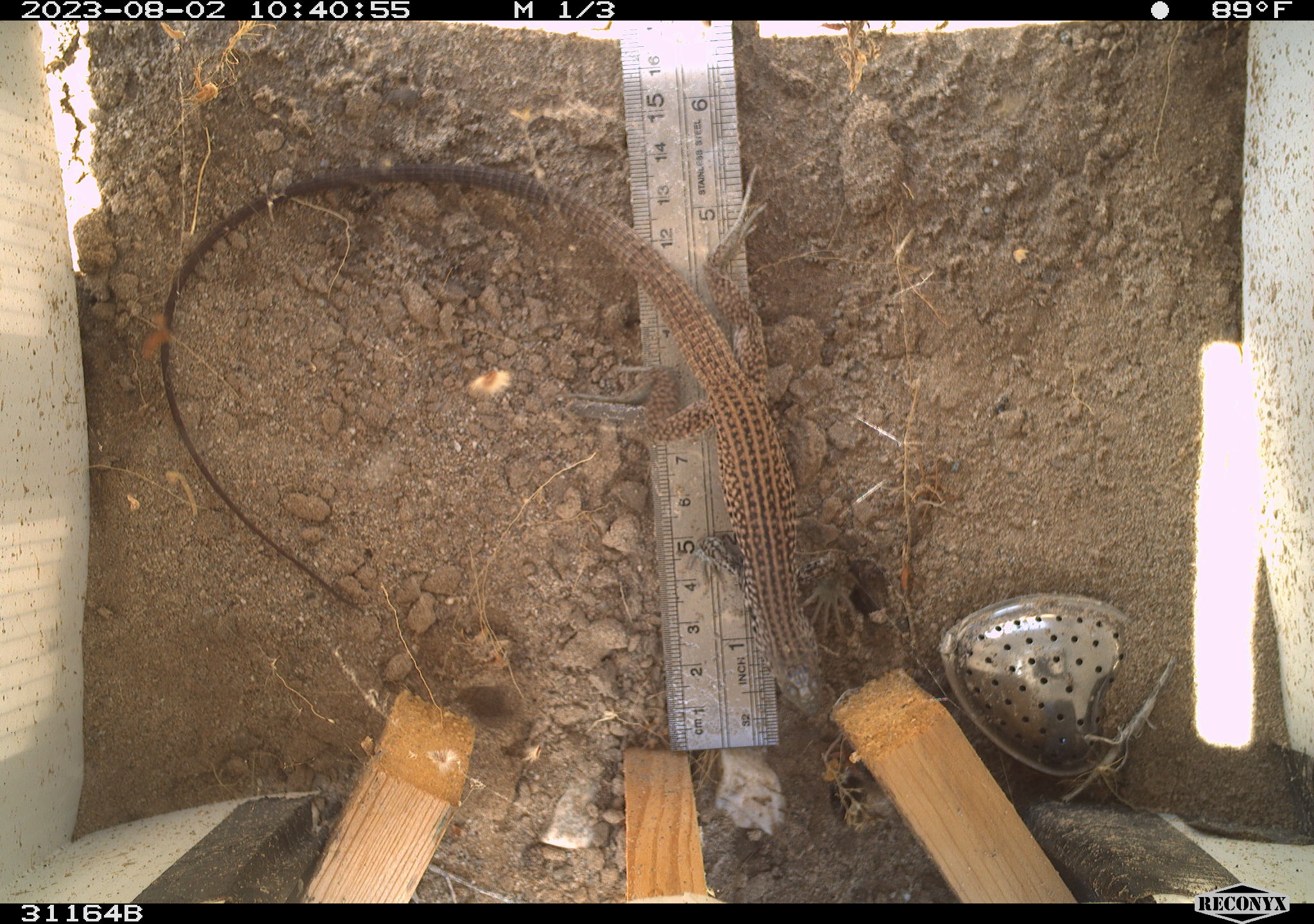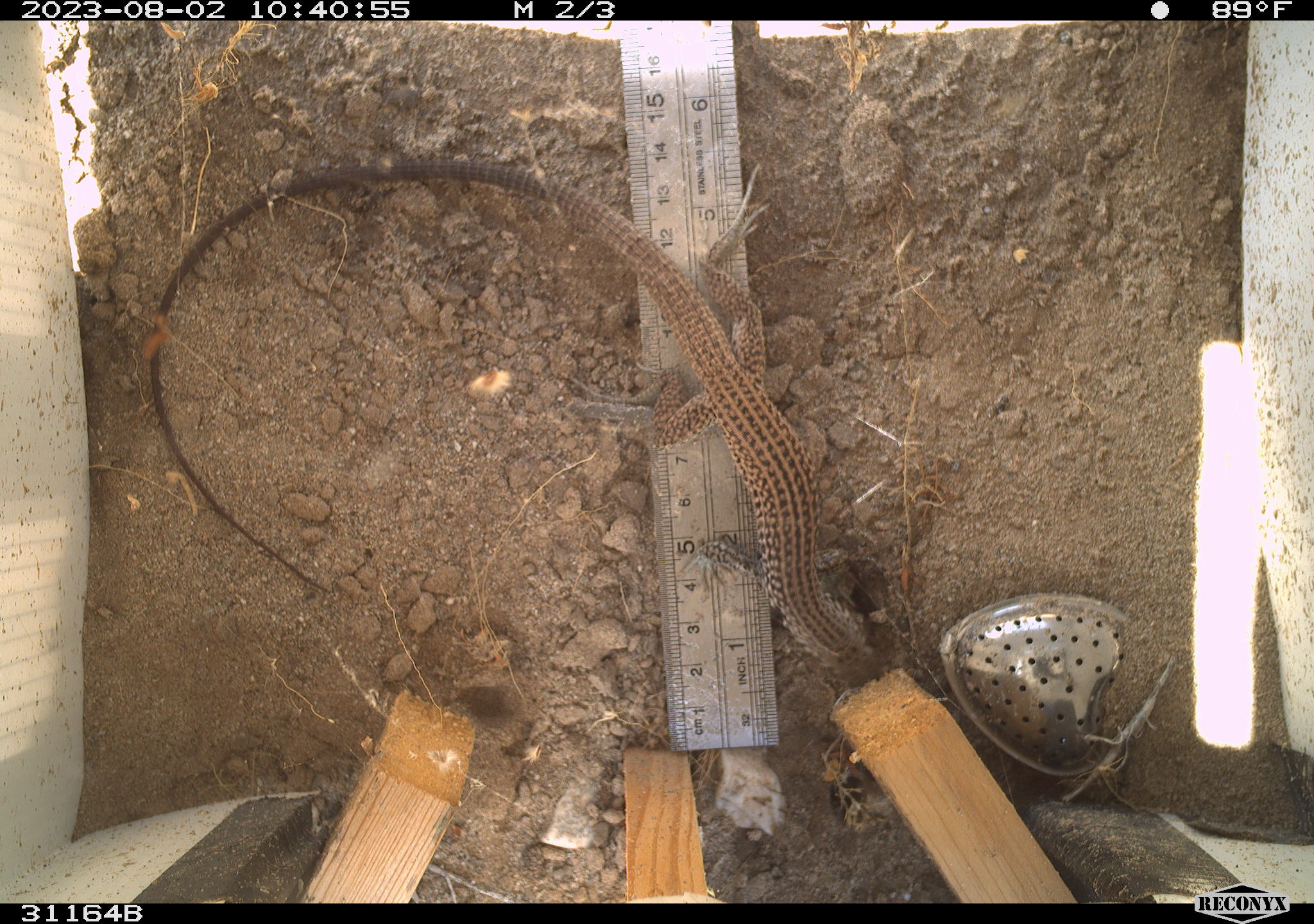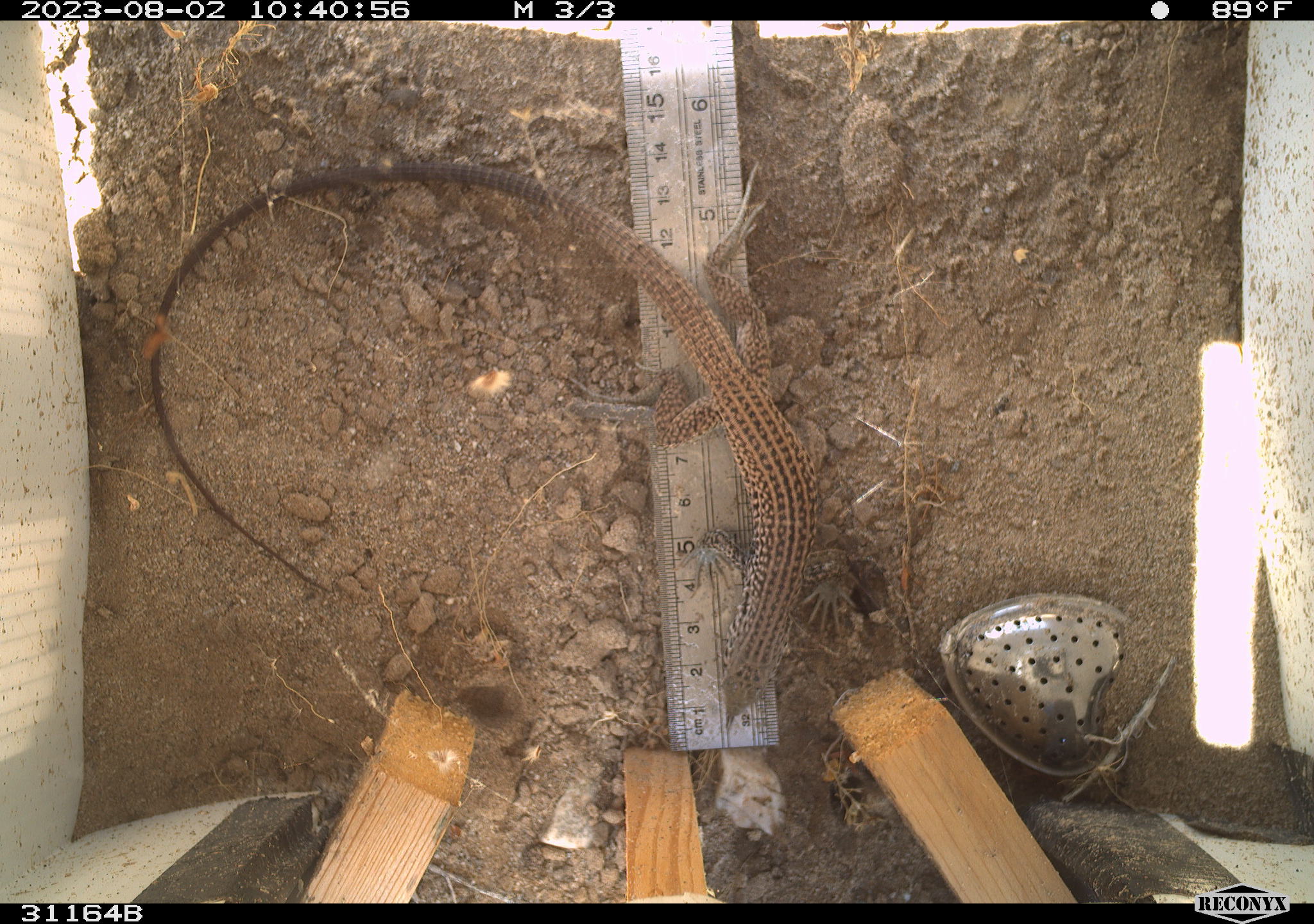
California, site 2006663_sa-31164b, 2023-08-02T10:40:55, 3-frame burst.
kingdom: Animalia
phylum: Chordata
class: Reptilia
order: Squamata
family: Teiidae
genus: Aspidoscelis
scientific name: Aspidoscelis tigris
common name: western whiptail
Western whiptail (Aspidoscelis tigris).